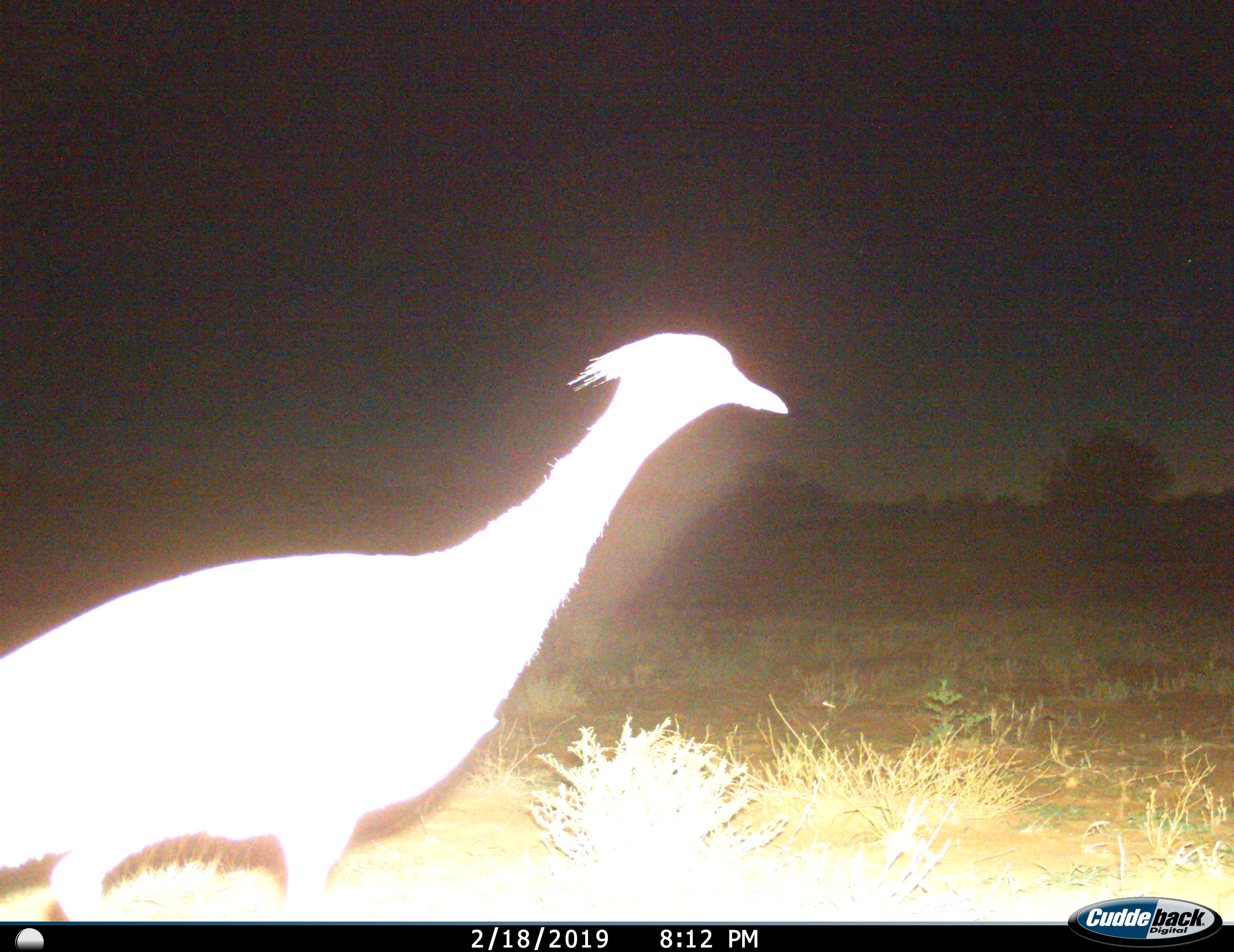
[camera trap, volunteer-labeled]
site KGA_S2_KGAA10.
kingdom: Animalia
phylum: Chordata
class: Aves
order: Otidiformes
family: Otididae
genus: Ardeotis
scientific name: Ardeotis kori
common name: kori bustard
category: bustardkori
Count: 1.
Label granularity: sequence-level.